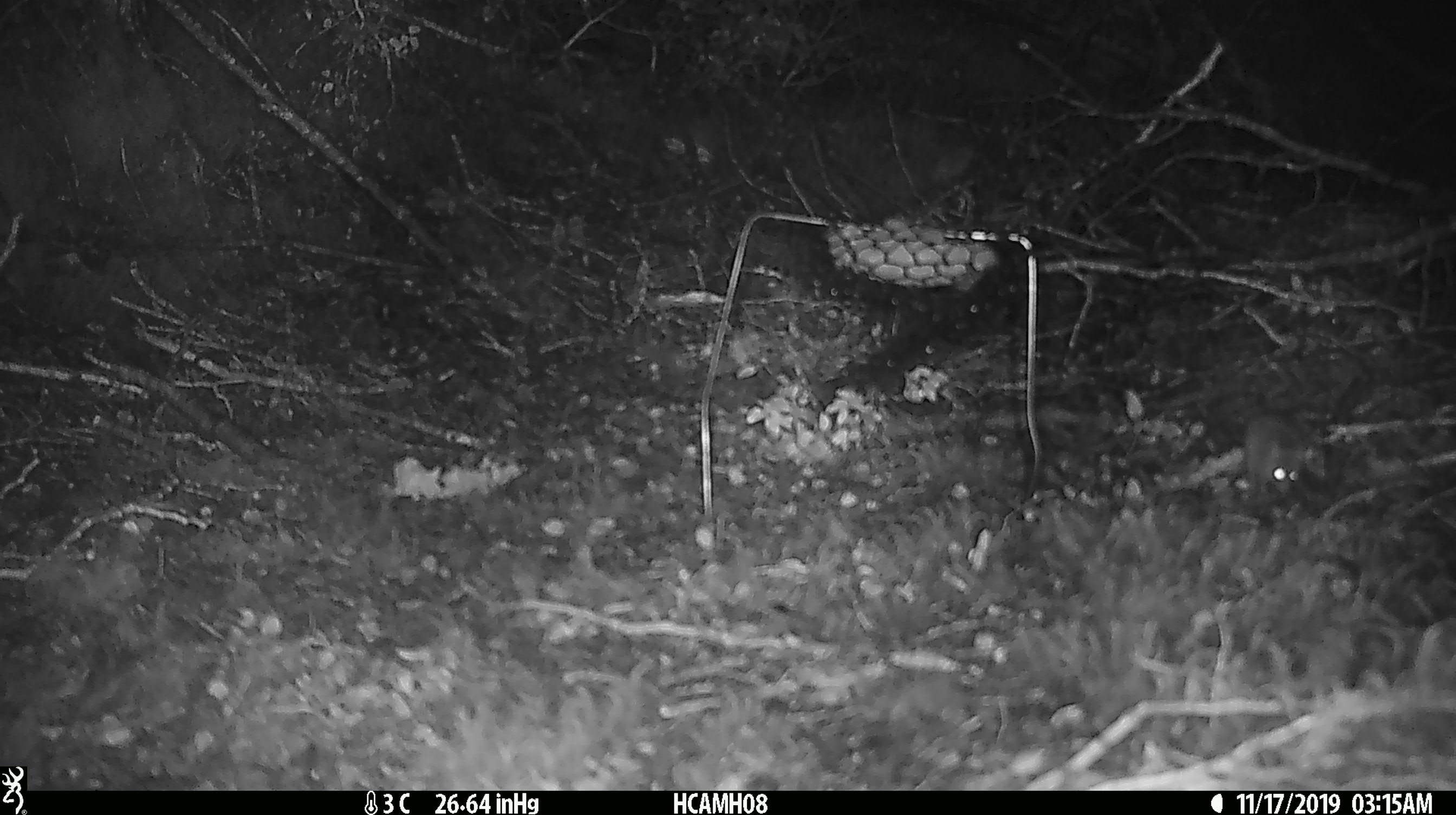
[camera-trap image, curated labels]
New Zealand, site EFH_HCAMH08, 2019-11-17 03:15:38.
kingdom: Animalia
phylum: Chordata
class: Mammalia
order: Rodentia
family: Muridae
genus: Mus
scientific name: Mus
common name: mouse